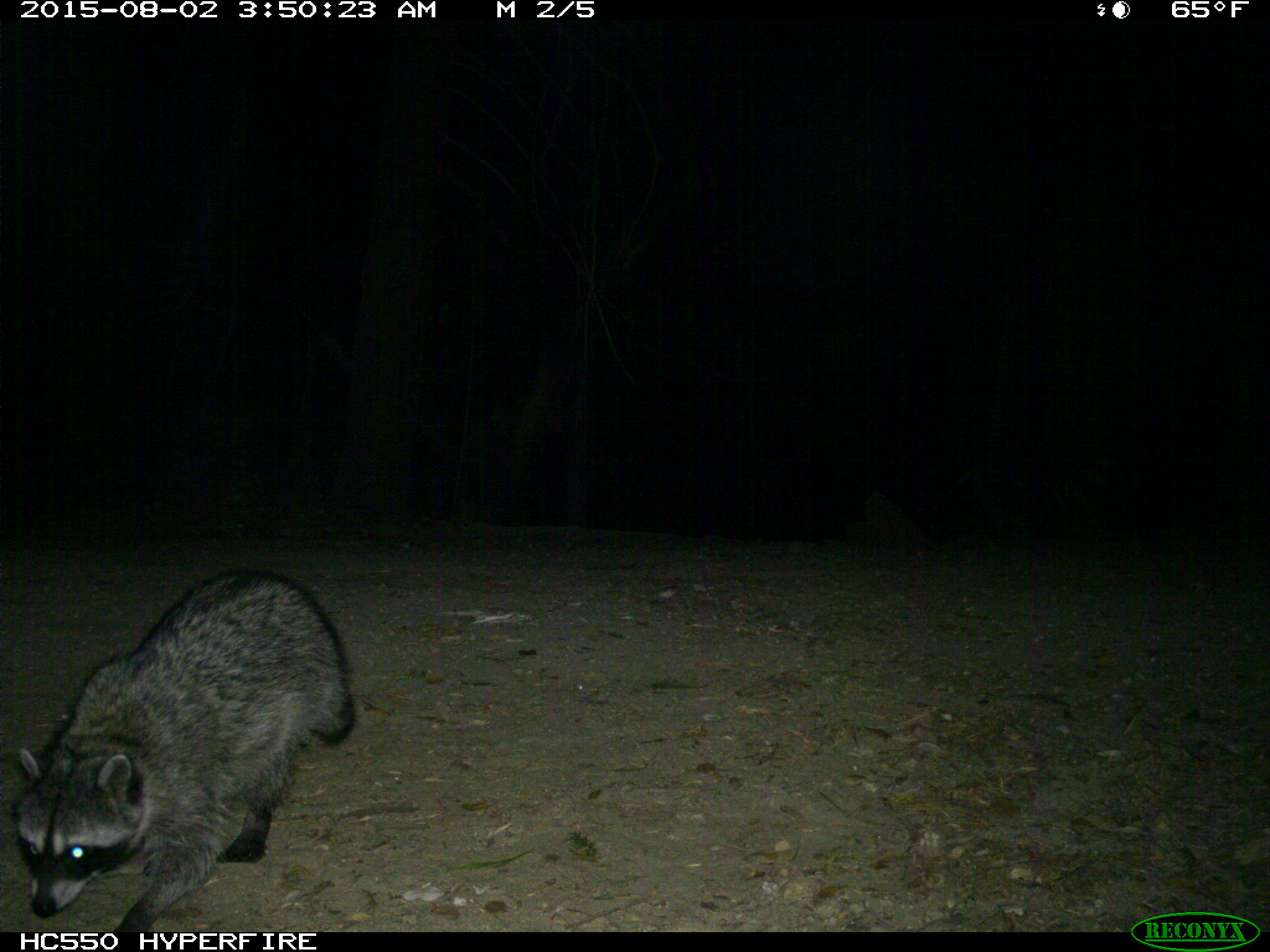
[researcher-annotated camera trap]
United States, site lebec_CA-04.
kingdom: Animalia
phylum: Chordata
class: Mammalia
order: Carnivora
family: Procyonidae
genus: Procyon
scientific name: Procyon lotor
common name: common raccoon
Procyon lotor (common raccoon).